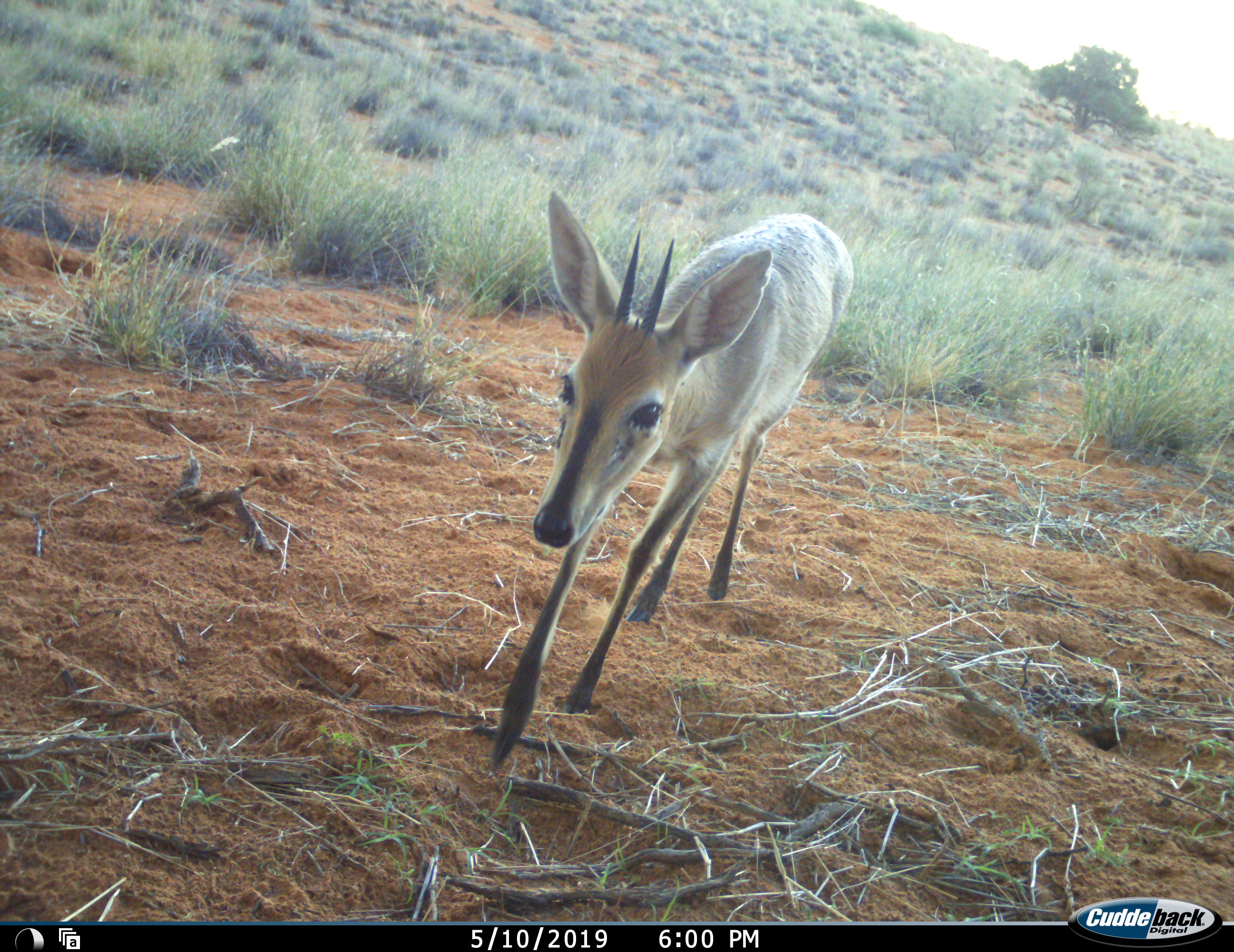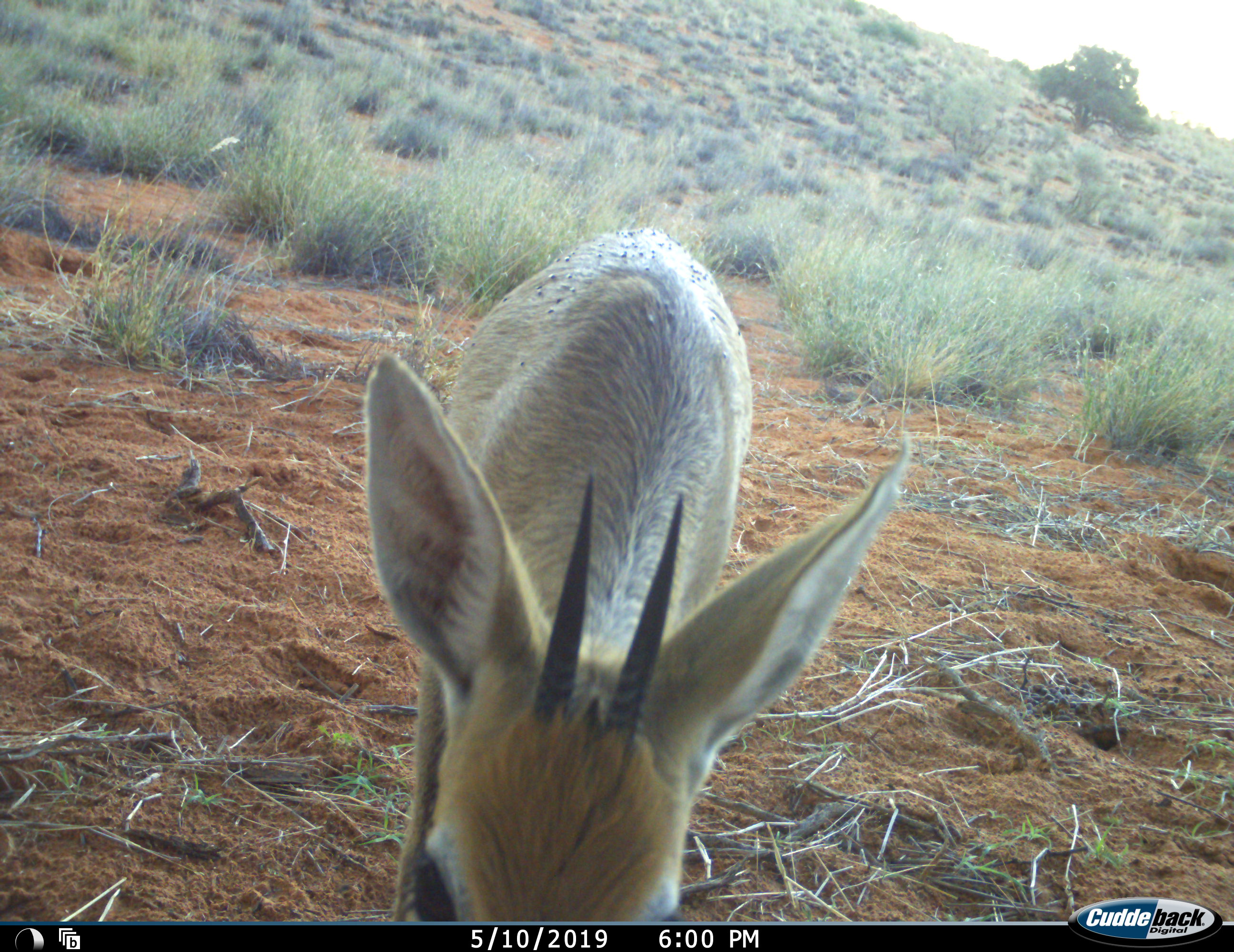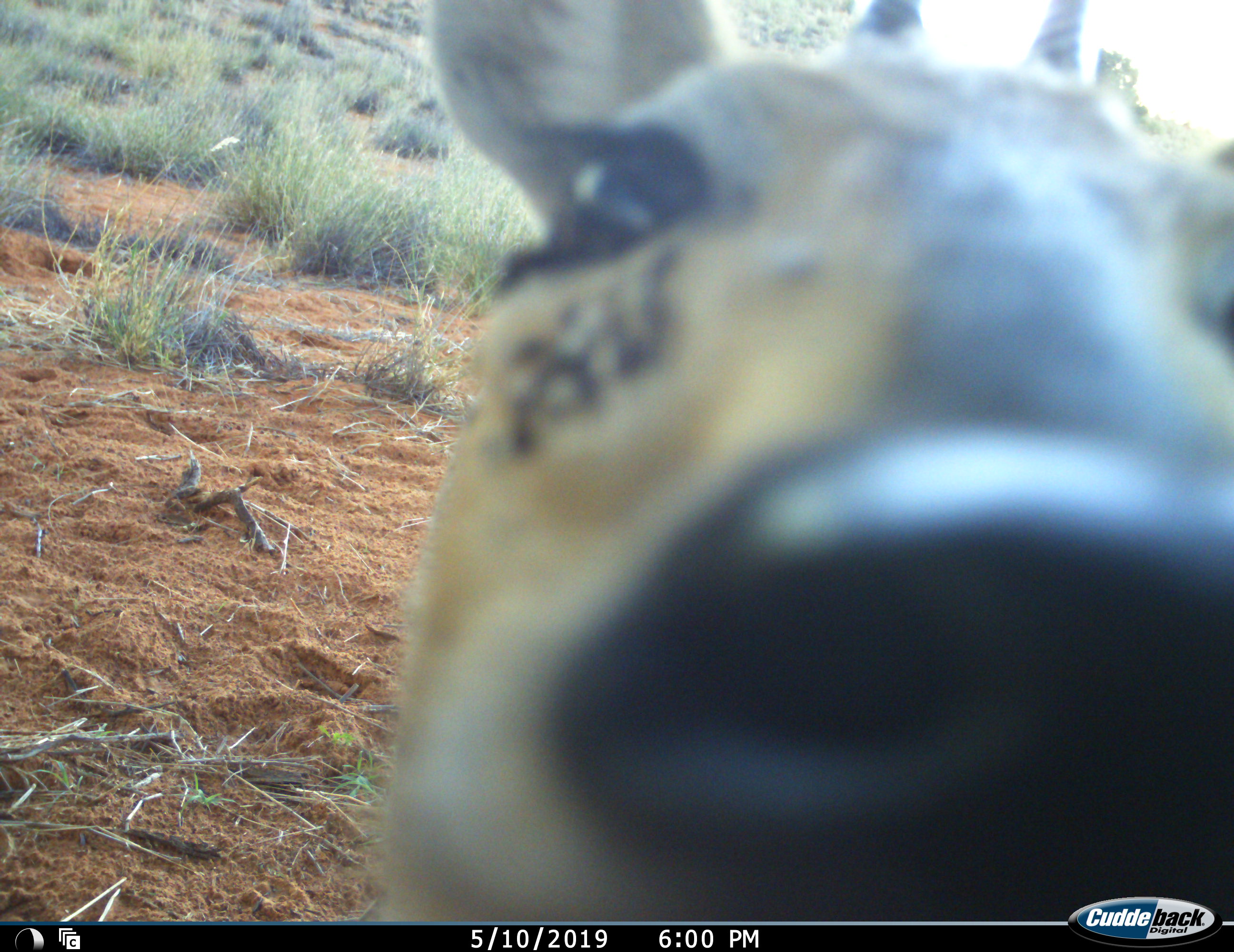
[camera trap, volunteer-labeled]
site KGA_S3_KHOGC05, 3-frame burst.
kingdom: Animalia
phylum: Chordata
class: Mammalia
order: Artiodactyla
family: Bovidae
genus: Sylvicapra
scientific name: Sylvicapra grimmia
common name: common duiker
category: duikercommongrey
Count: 1.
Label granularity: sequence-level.